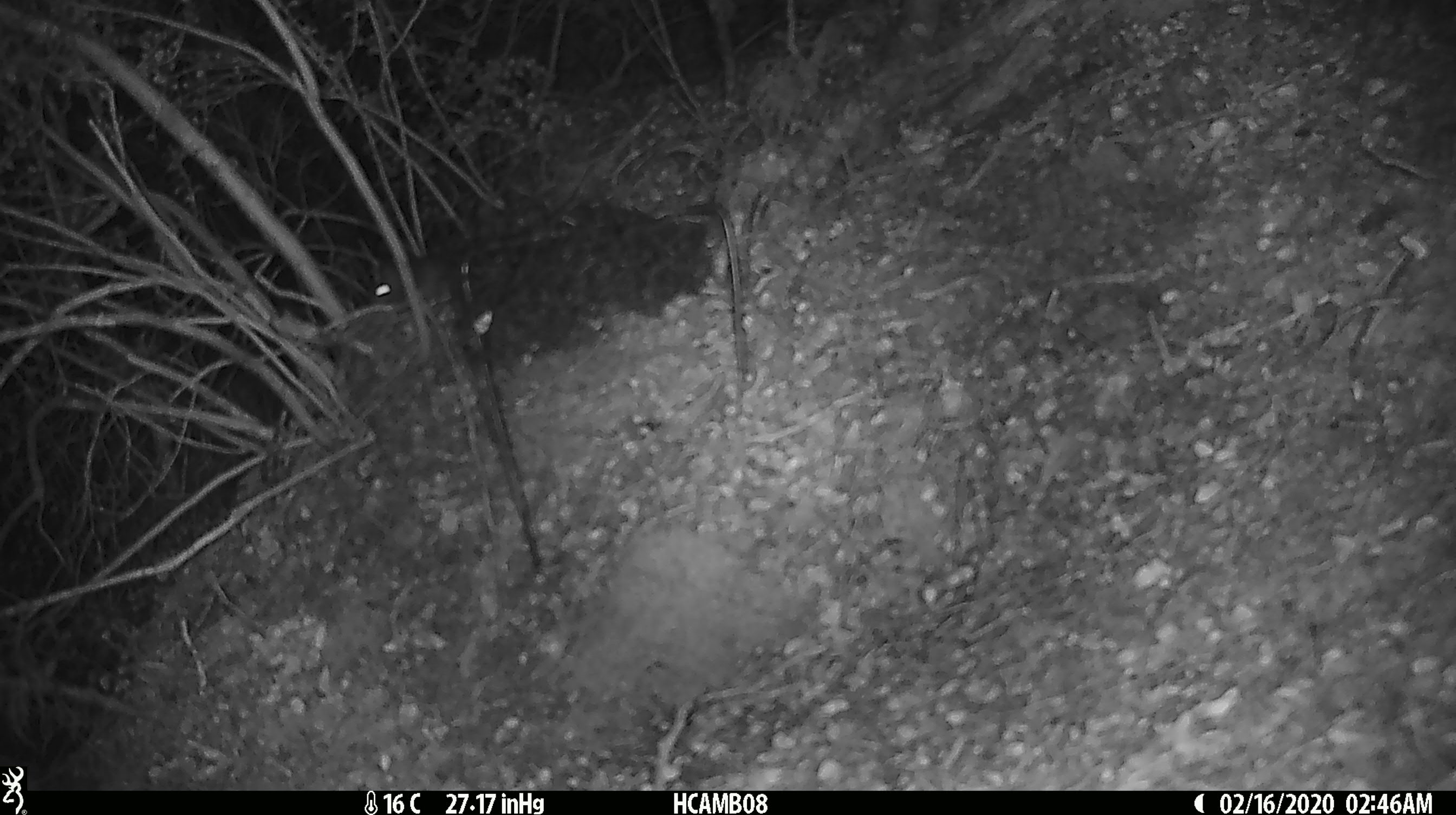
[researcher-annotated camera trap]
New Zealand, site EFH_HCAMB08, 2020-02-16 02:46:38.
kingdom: Animalia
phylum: Chordata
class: Mammalia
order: Rodentia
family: Muridae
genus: Mus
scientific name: Mus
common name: mouse